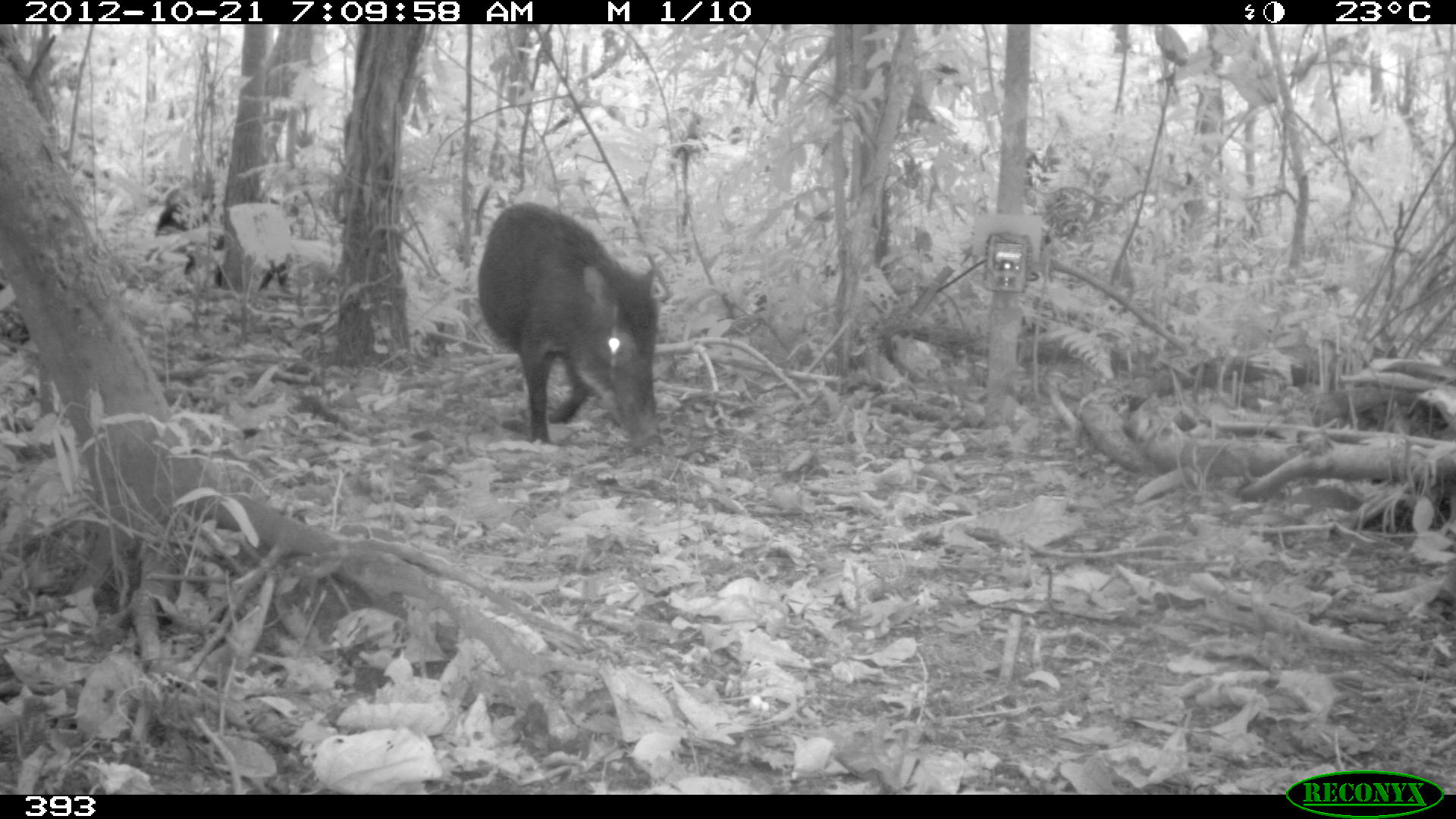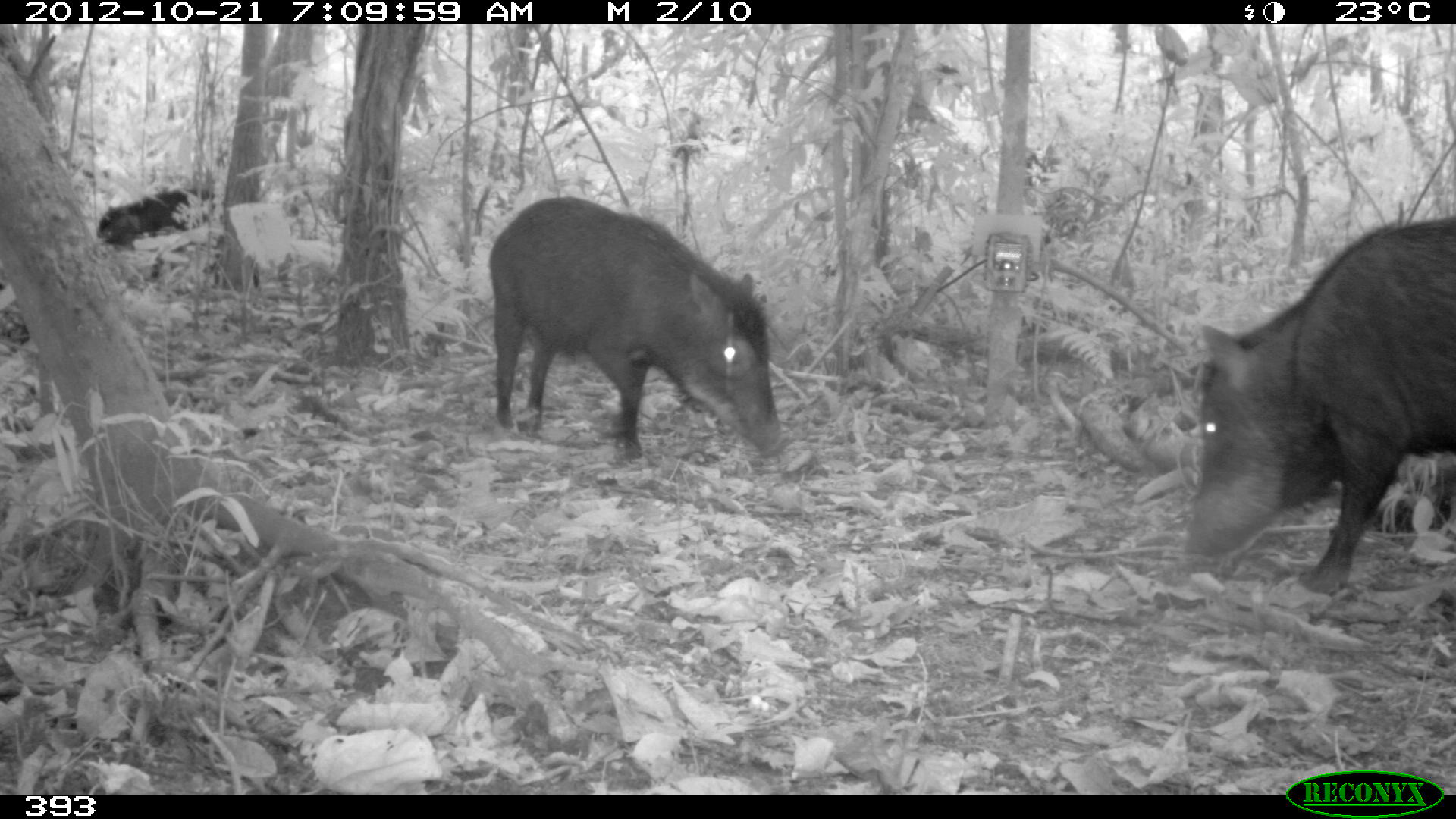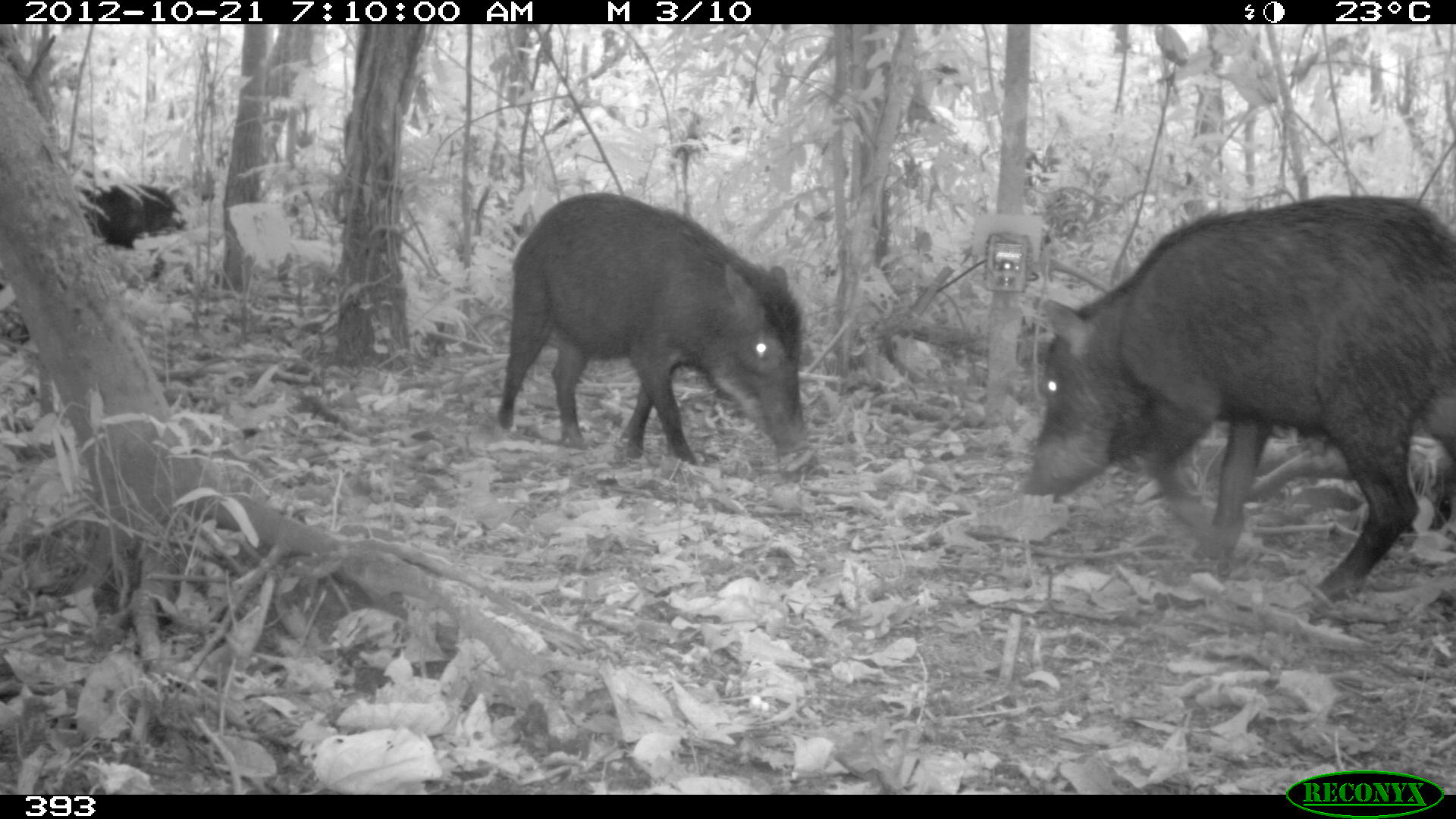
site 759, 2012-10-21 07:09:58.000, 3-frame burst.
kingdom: Animalia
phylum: Chordata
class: Mammalia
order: Artiodactyla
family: Tayassuidae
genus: Tayassu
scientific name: Tayassu pecari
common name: white-lipped peccary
Tayassu pecari (white-lipped peccary).